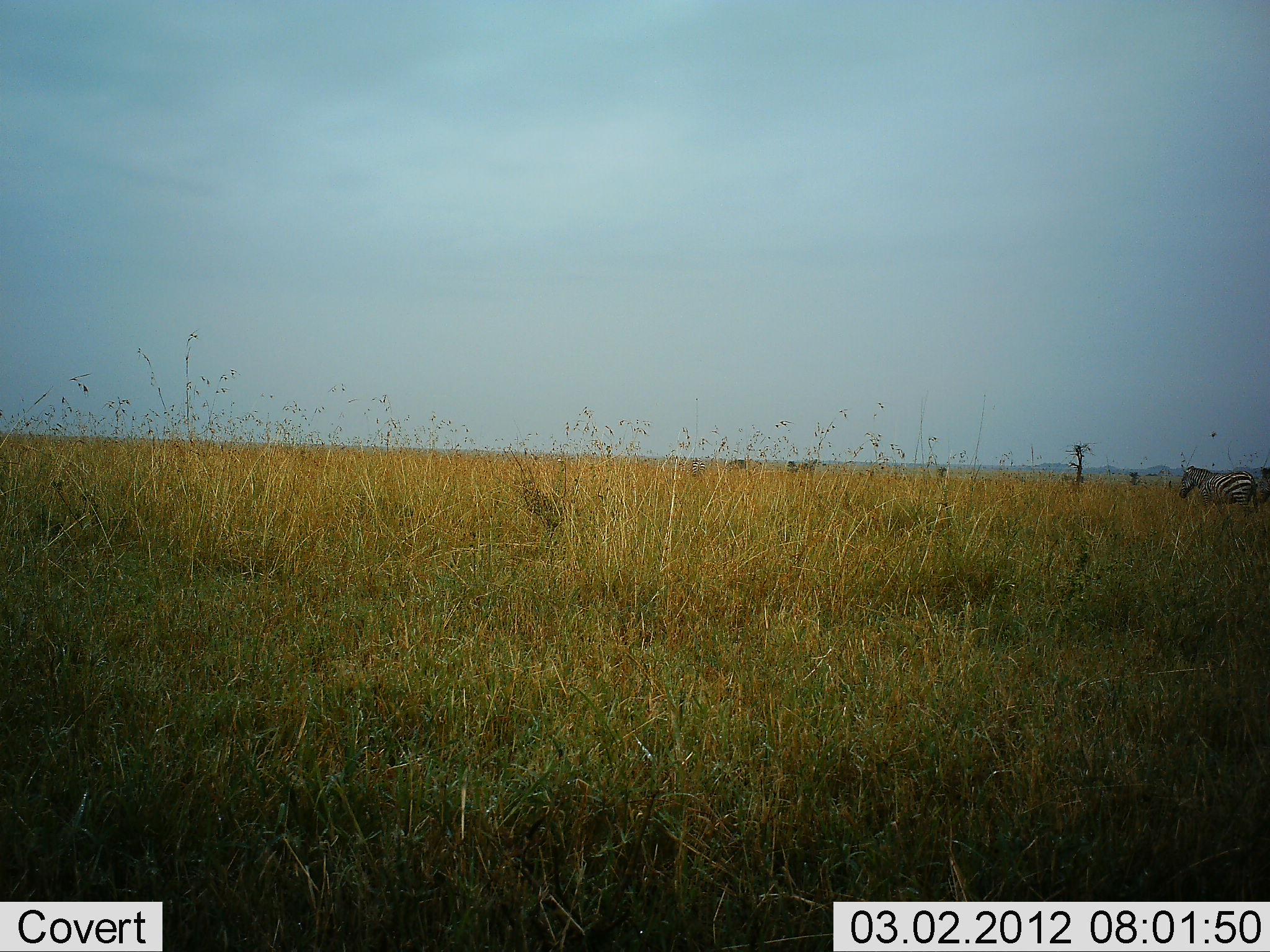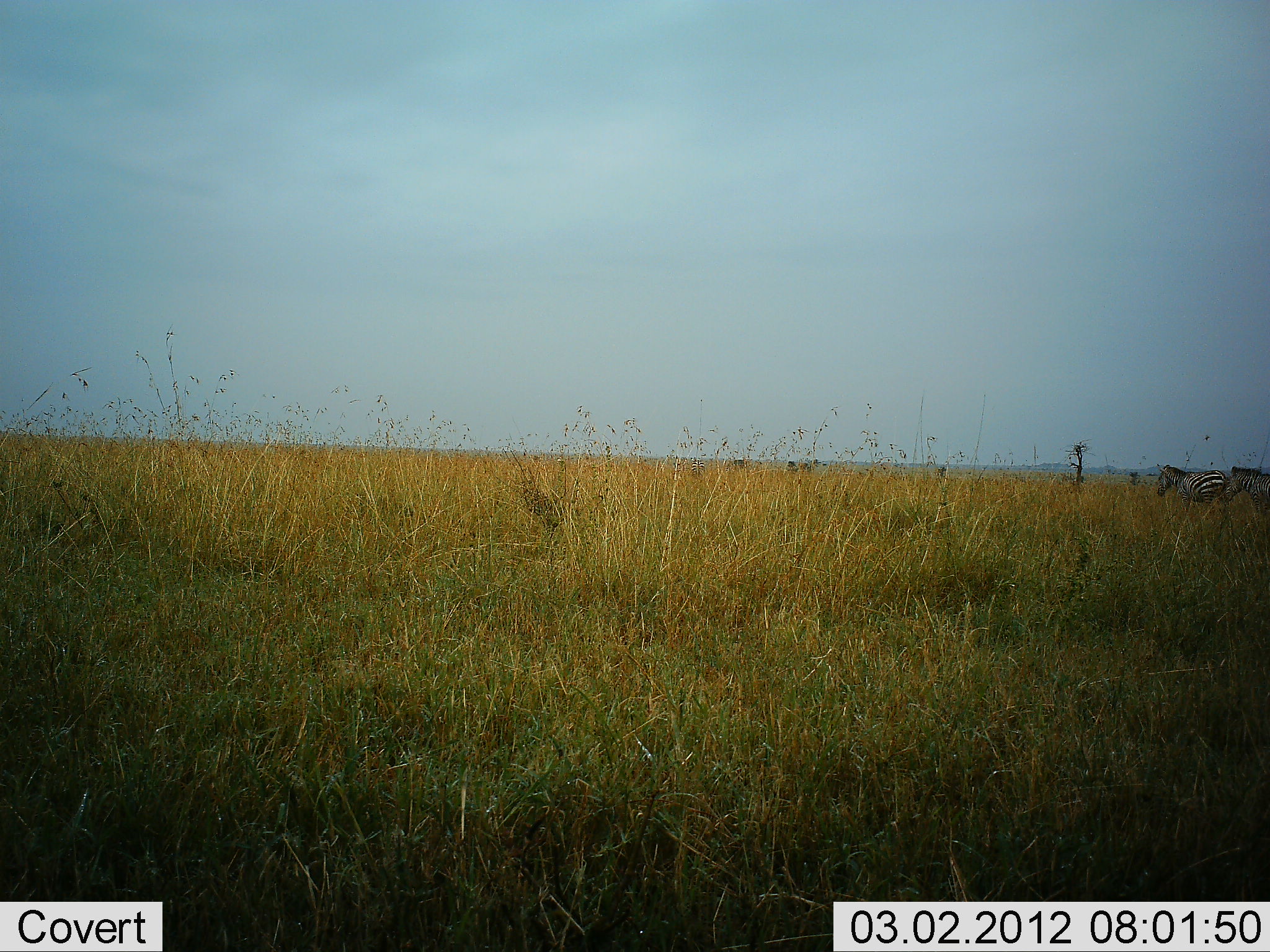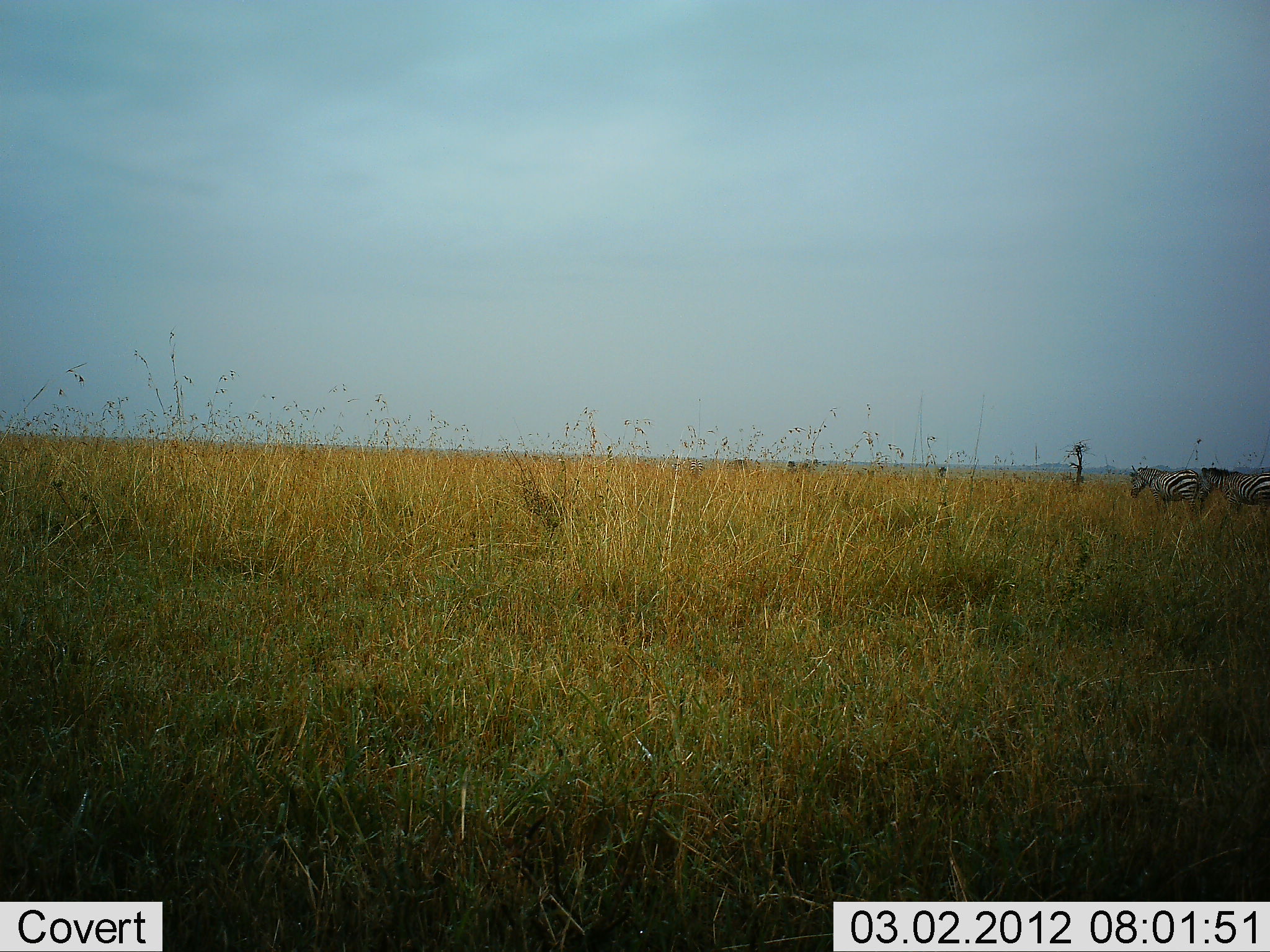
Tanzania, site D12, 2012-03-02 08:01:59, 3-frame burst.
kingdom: Animalia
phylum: Chordata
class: Mammalia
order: Perissodactyla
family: Equidae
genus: Equus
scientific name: Equus quagga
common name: plains zebra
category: zebra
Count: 2.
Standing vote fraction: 5%.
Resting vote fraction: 0%.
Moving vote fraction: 100%.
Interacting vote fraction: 0%.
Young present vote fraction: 0%.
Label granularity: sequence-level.